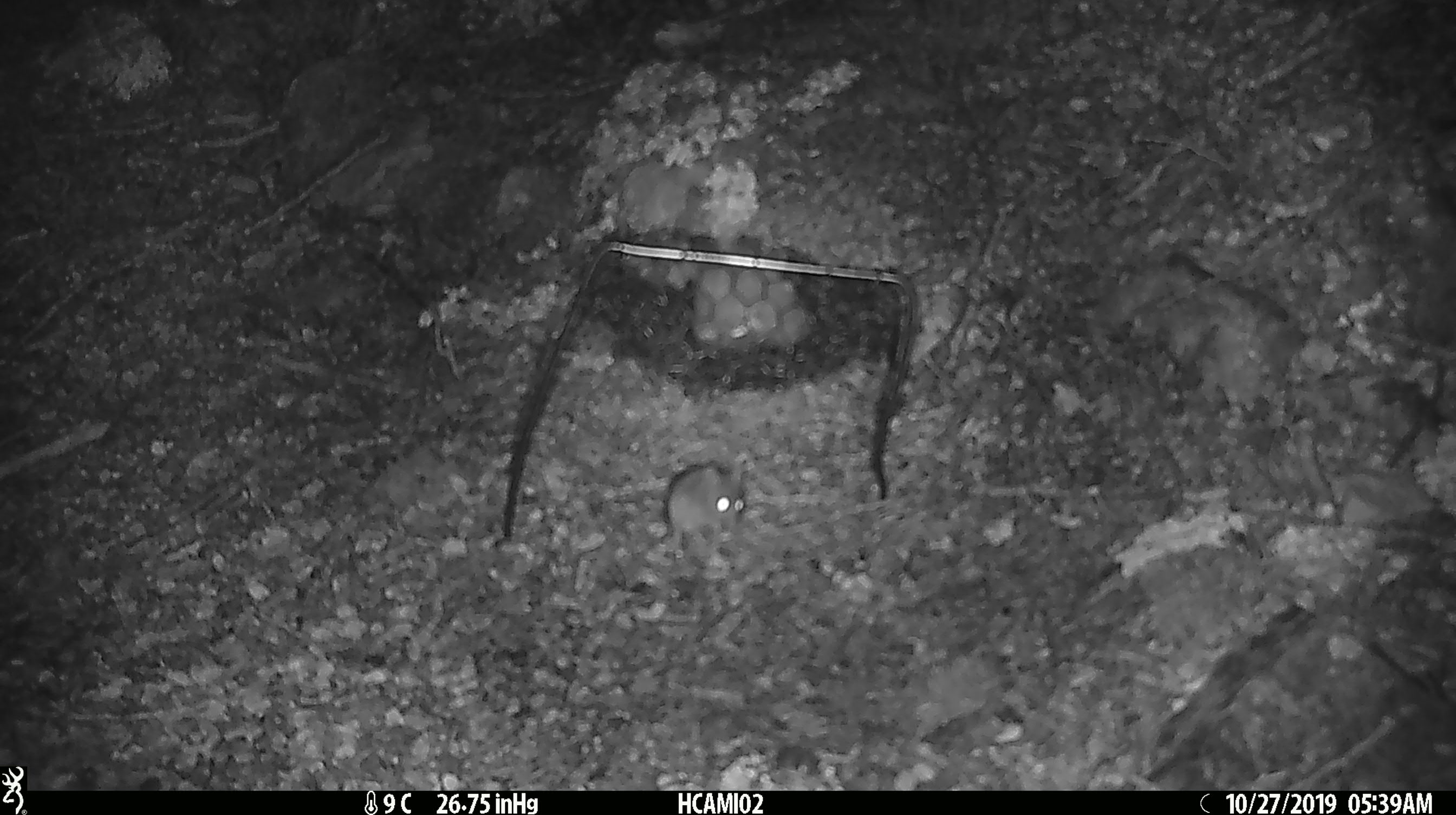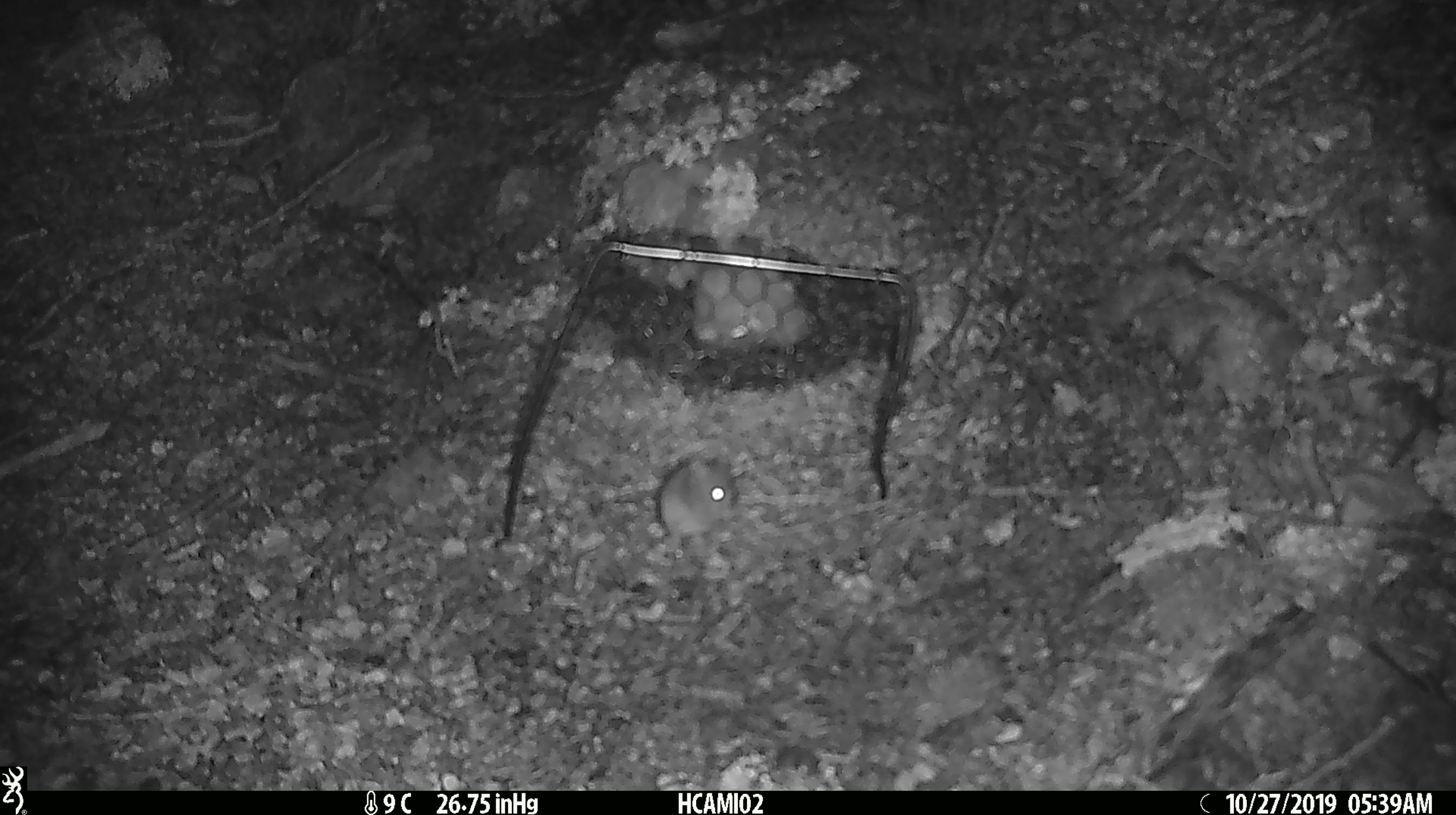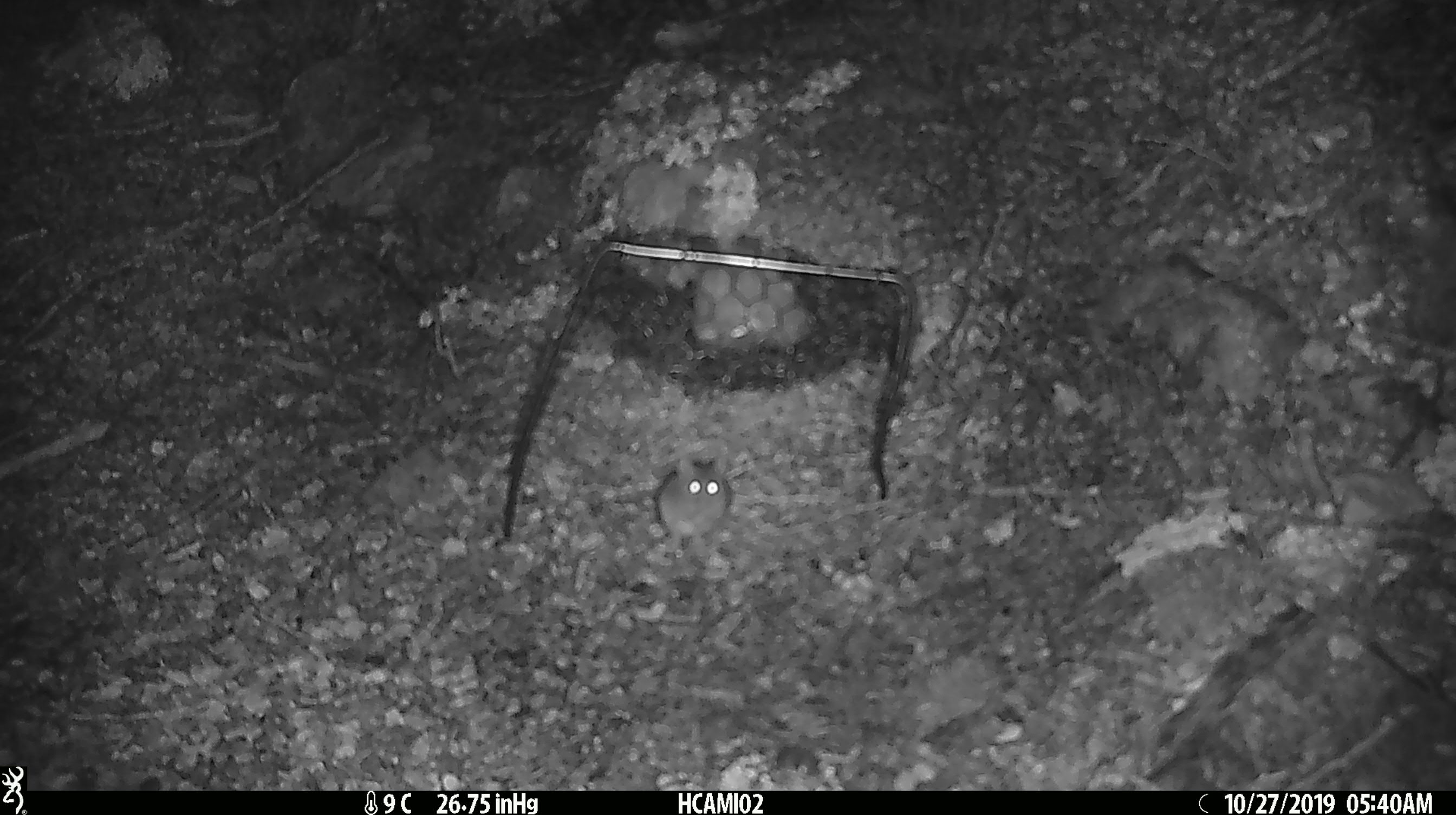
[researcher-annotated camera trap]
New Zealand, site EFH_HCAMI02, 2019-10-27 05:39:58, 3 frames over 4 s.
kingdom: Animalia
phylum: Chordata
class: Mammalia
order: Rodentia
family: Muridae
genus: Mus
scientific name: Mus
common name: mouse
Mouse (Mus).